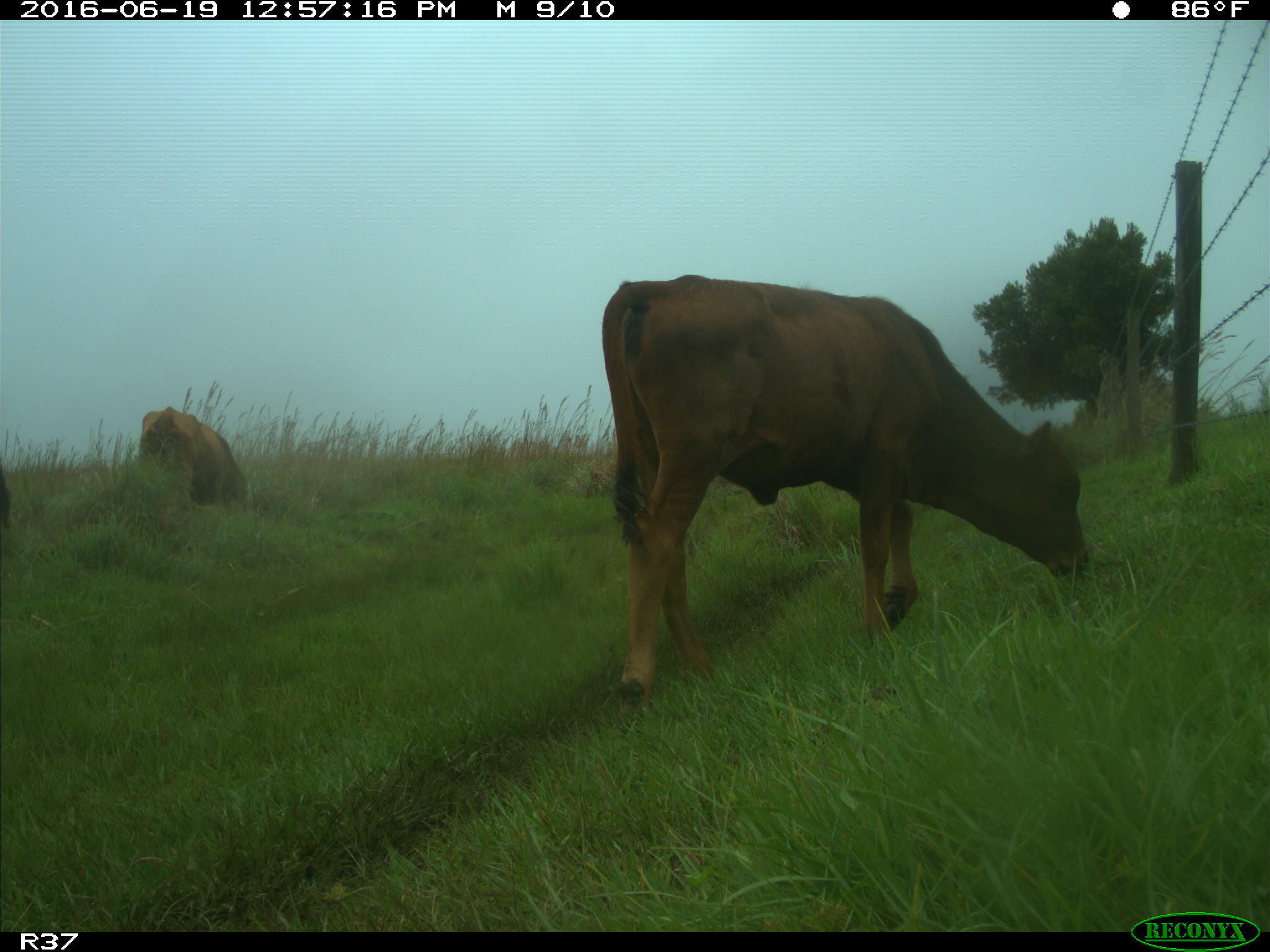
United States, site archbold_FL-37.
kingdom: Animalia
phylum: Chordata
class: Mammalia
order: Artiodactyla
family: Bovidae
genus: Bos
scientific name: Bos taurus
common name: domestic cow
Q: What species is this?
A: Bos taurus (domestic cow).